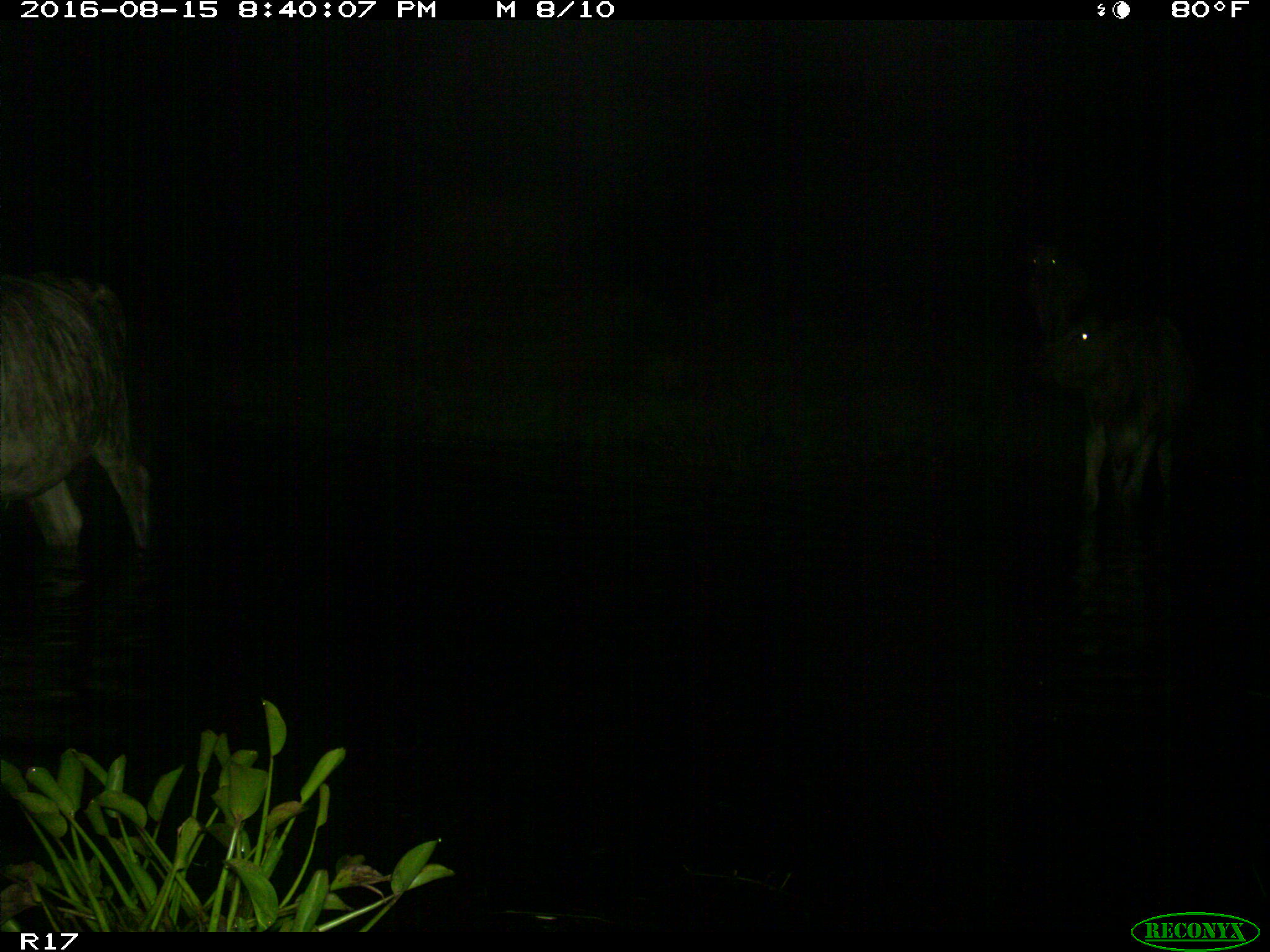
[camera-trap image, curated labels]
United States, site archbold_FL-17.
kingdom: Animalia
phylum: Chordata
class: Mammalia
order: Artiodactyla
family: Bovidae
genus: Bos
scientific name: Bos taurus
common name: domestic cow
Bos taurus (domestic cow).